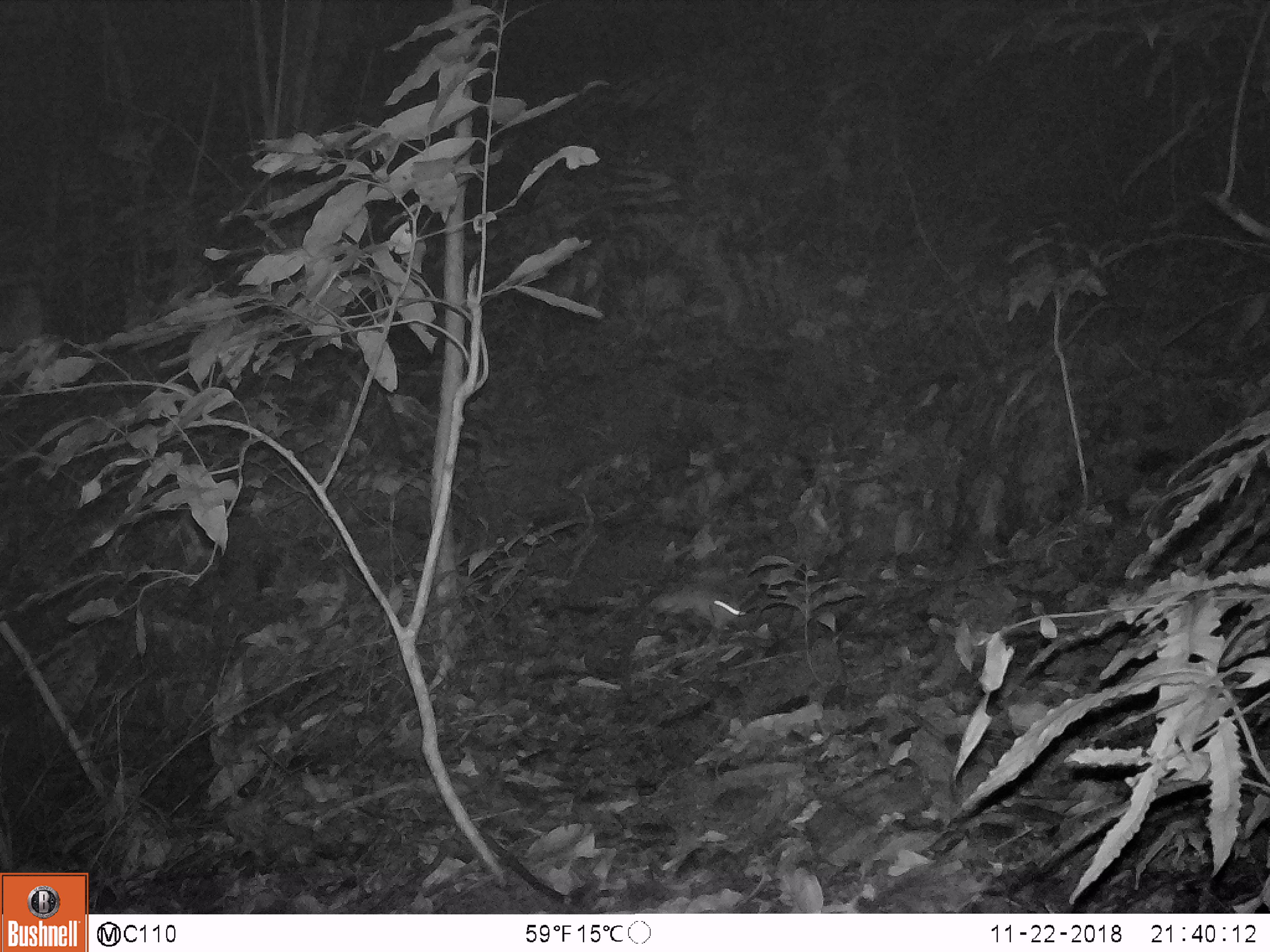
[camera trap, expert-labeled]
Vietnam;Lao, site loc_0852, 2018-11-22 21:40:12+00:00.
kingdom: Animalia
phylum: Chordata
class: Mammalia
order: Rodentia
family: Muridae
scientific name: Muridae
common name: old-world mice and rats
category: unidentified murid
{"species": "unidentified murid (old-world mice and rats) (Muridae)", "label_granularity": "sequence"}